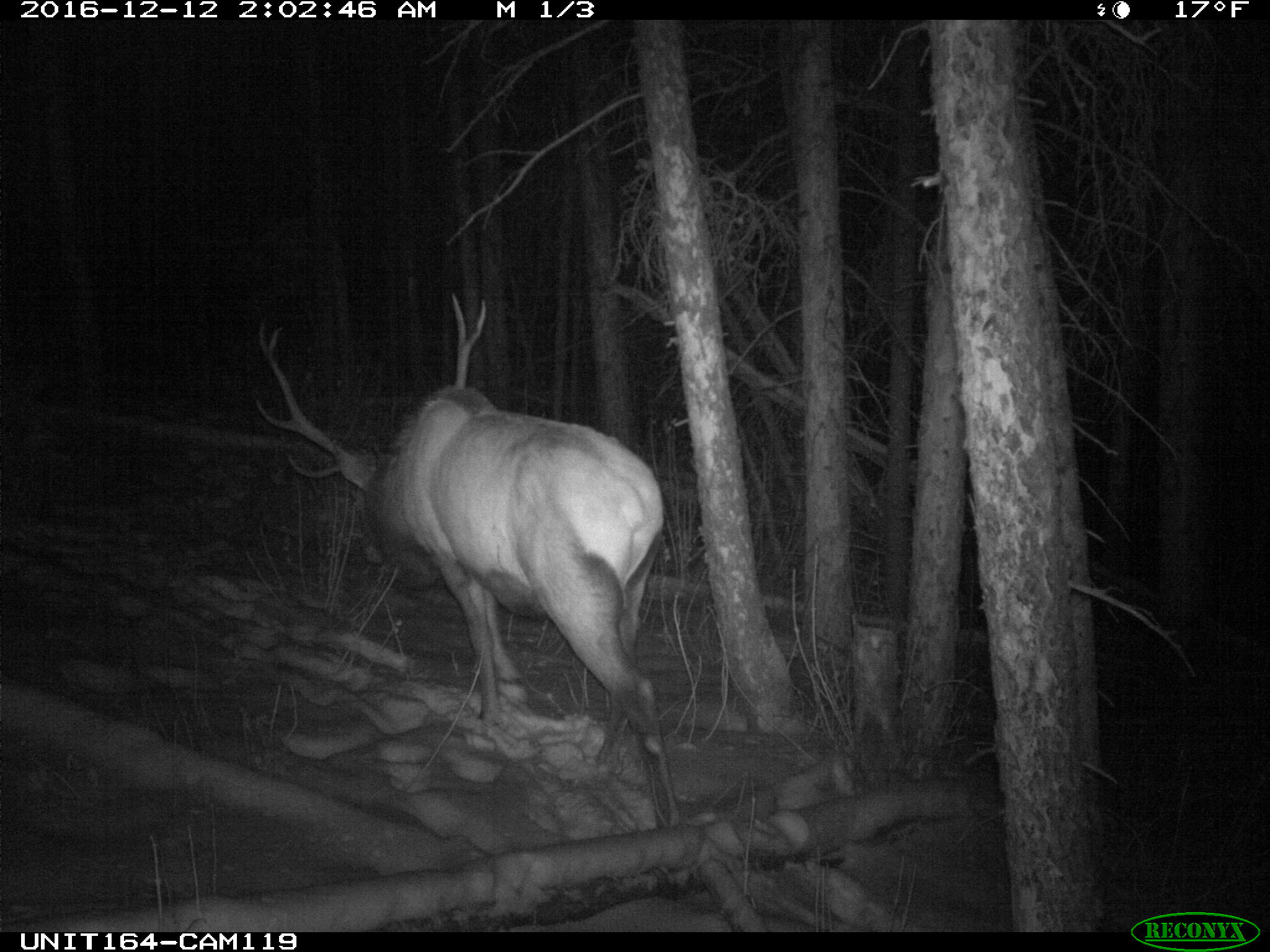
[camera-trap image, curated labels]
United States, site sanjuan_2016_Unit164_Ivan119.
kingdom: Animalia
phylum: Chordata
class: Mammalia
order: Artiodactyla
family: Cervidae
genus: Cervus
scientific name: Cervus elaphus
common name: red deer